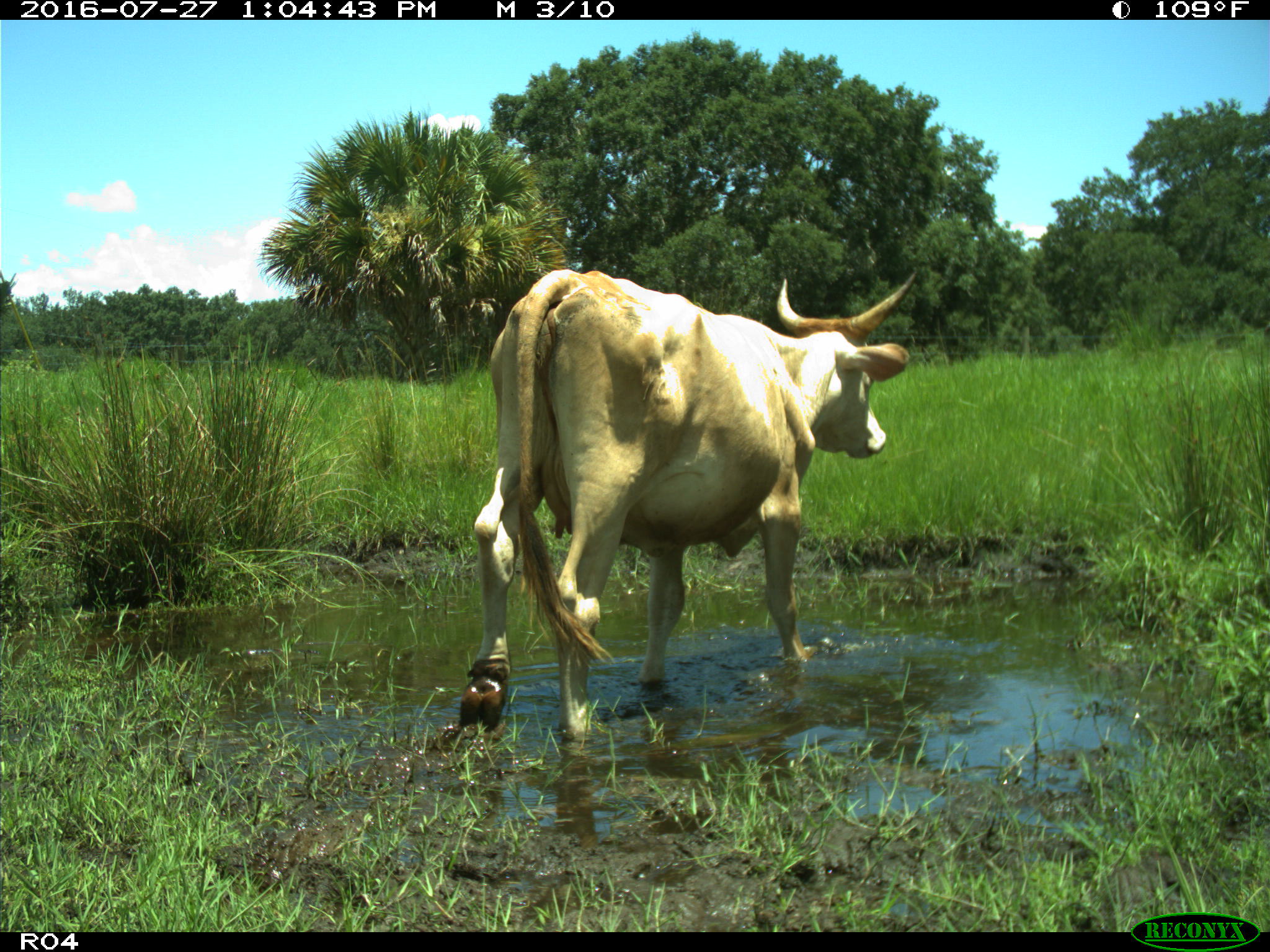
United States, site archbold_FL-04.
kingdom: Animalia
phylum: Chordata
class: Mammalia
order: Artiodactyla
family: Bovidae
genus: Bos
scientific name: Bos taurus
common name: domestic cow